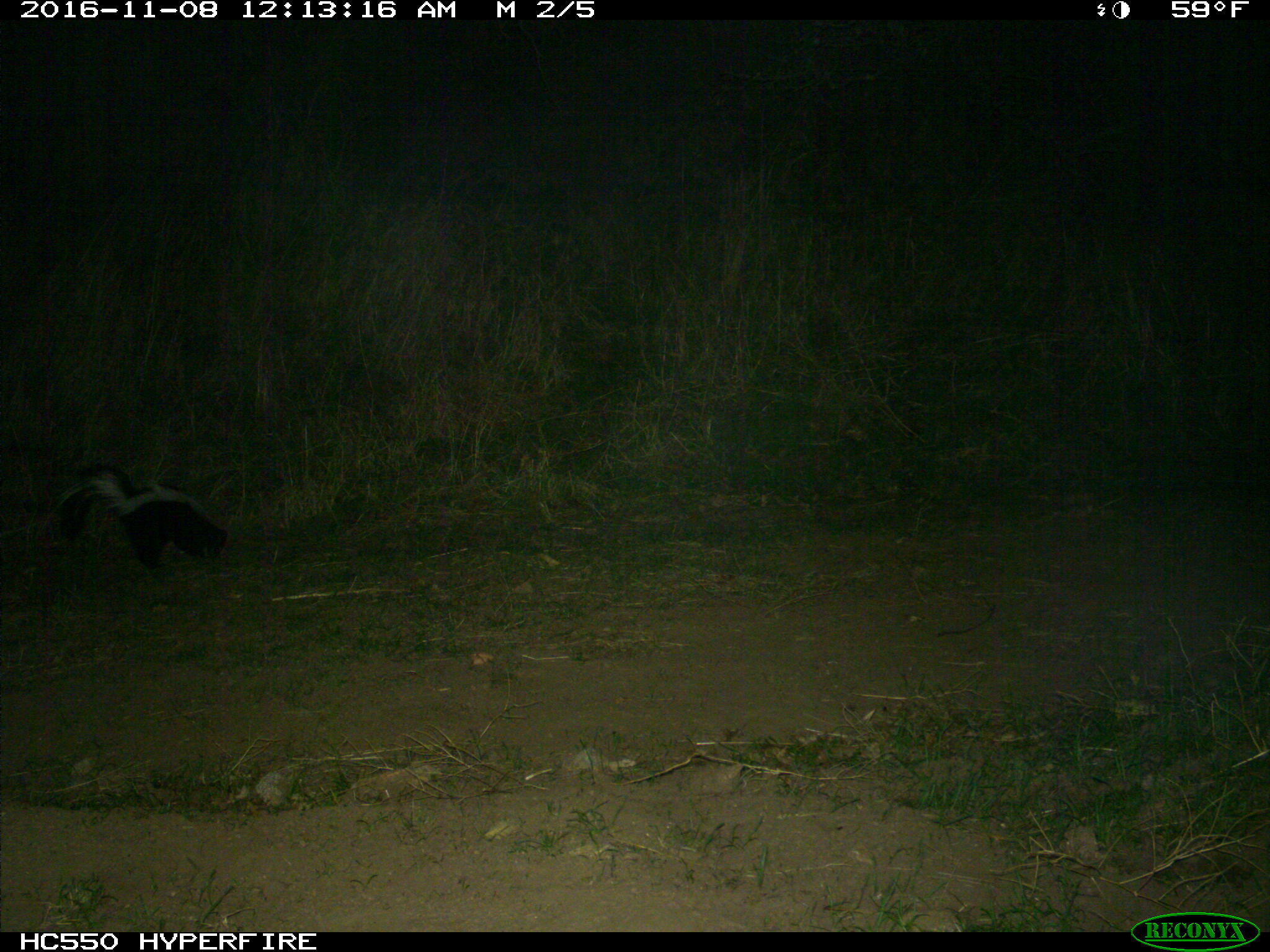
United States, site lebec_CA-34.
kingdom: Animalia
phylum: Chordata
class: Mammalia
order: Carnivora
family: Mephitidae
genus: Mephitis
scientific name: Mephitis mephitis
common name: striped skunk